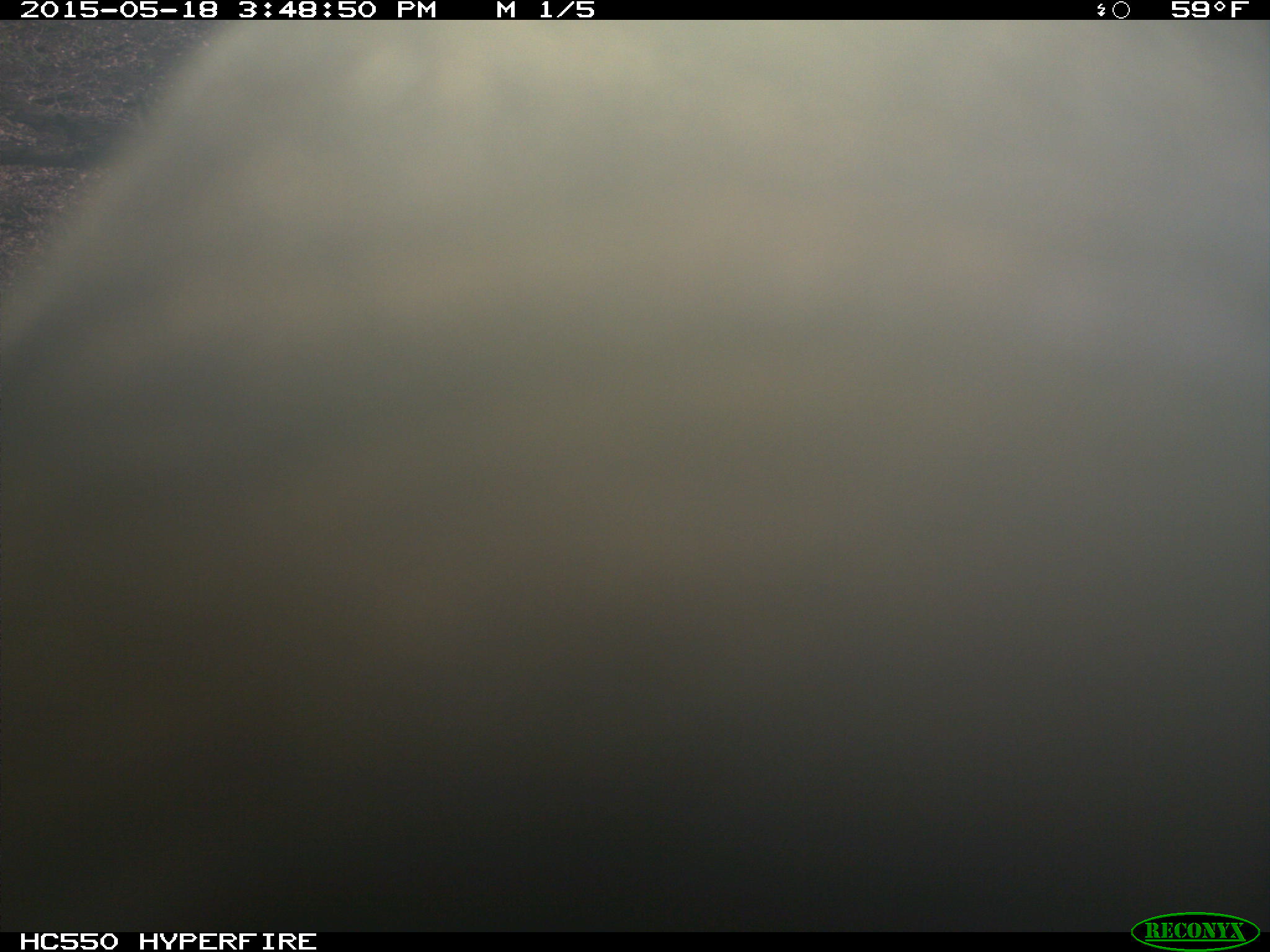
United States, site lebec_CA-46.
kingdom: Animalia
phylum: Chordata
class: Mammalia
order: Artiodactyla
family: Bovidae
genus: Bos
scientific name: Bos taurus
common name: domestic cow